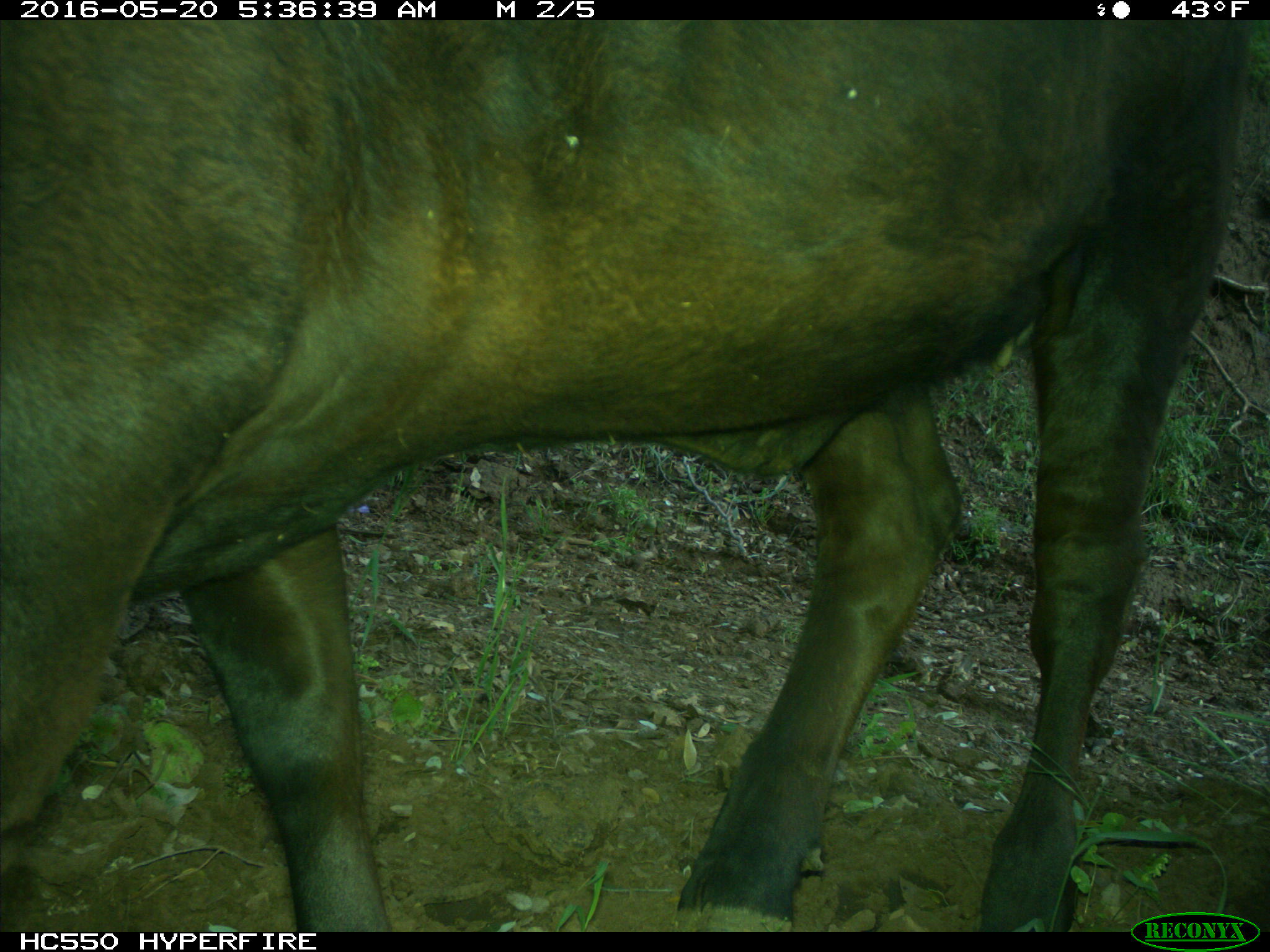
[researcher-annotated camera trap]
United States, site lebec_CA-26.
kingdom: Animalia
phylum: Chordata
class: Mammalia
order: Artiodactyla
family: Bovidae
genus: Bos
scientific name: Bos taurus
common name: domestic cow